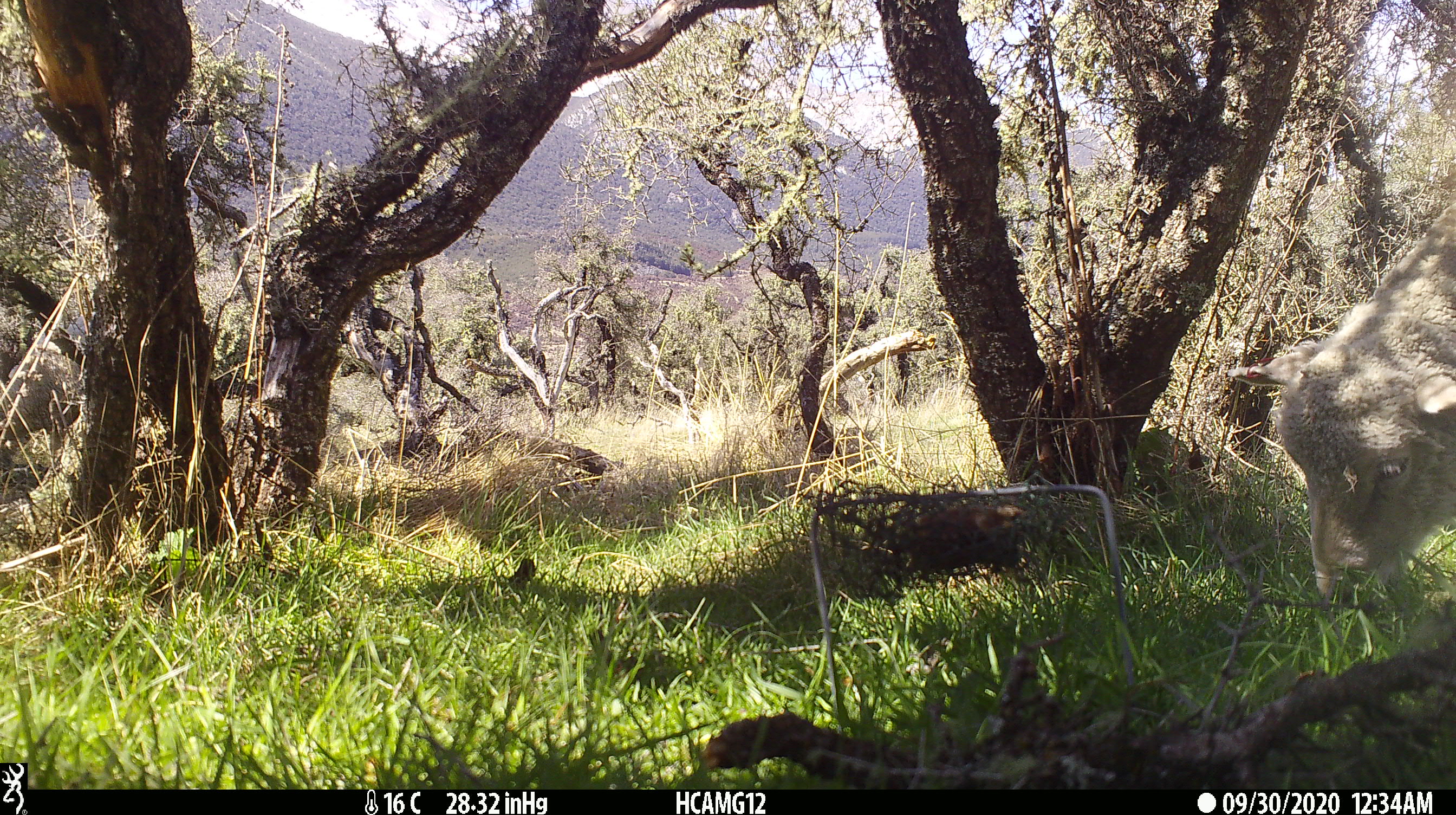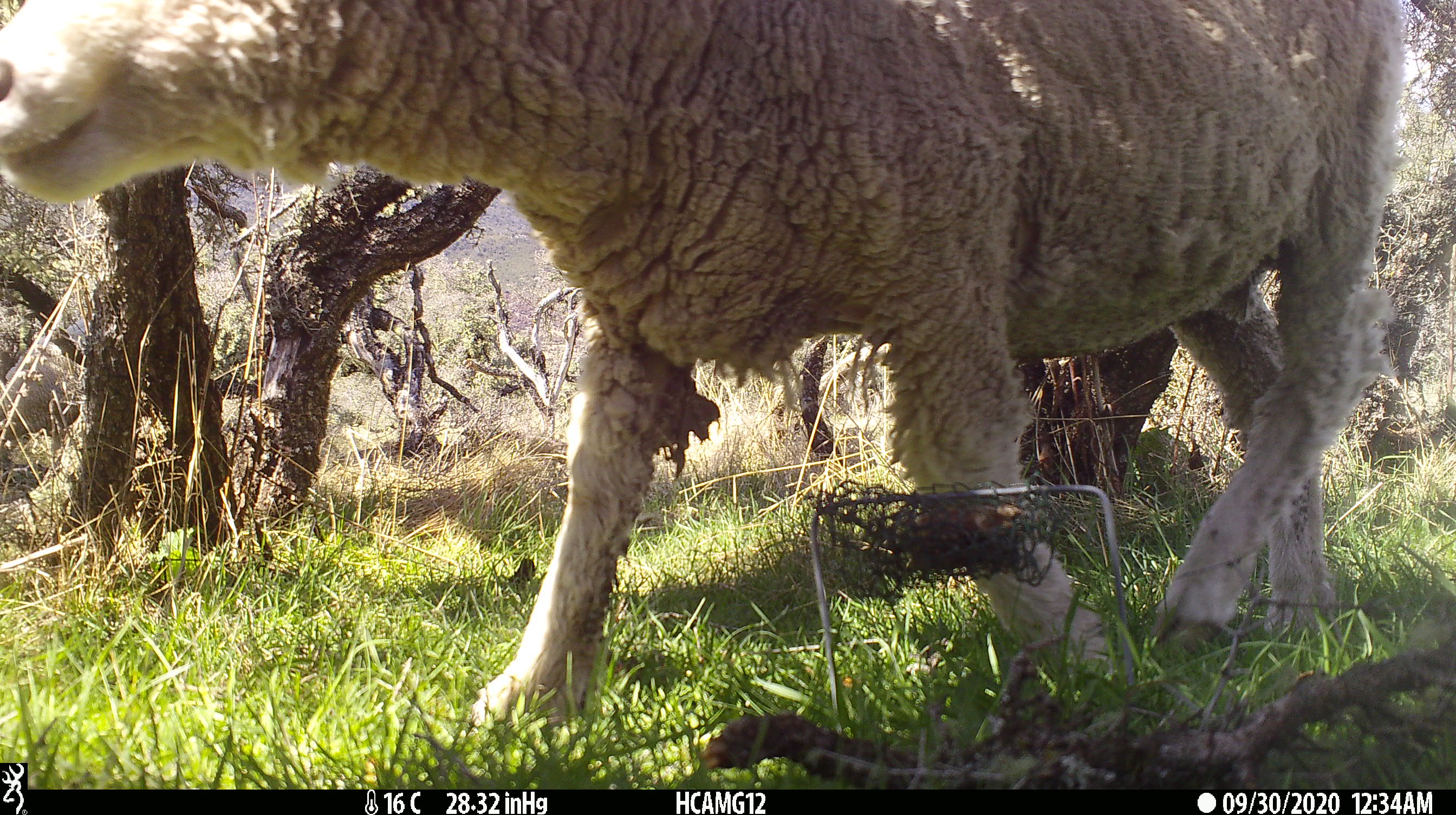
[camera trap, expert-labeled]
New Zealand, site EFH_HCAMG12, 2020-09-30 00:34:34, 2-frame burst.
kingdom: Animalia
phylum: Chordata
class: Mammalia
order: Artiodactyla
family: Bovidae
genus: Ovis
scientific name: Ovis aries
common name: domestic sheep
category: sheep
Sheep (domestic sheep) (Ovis aries).